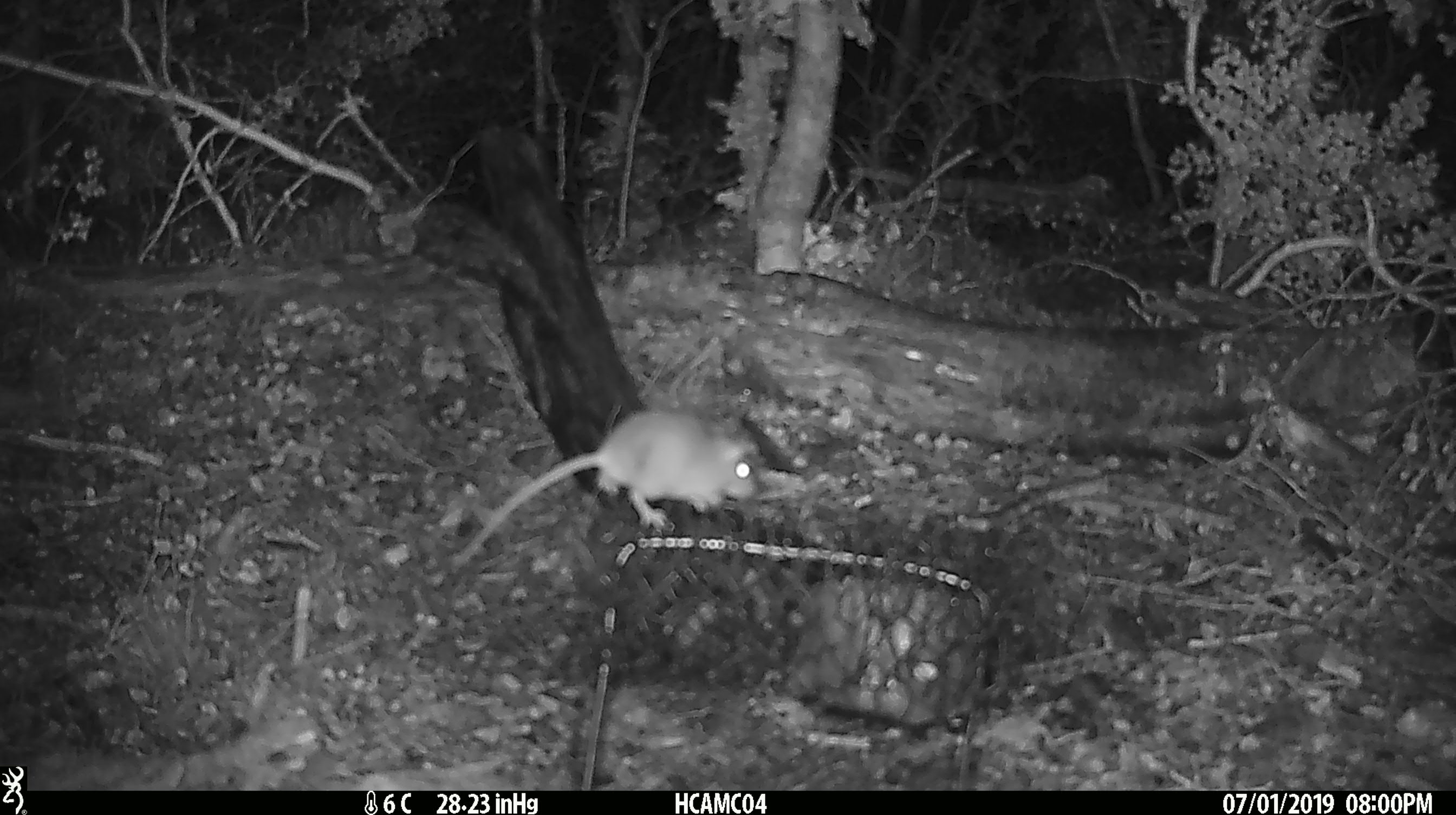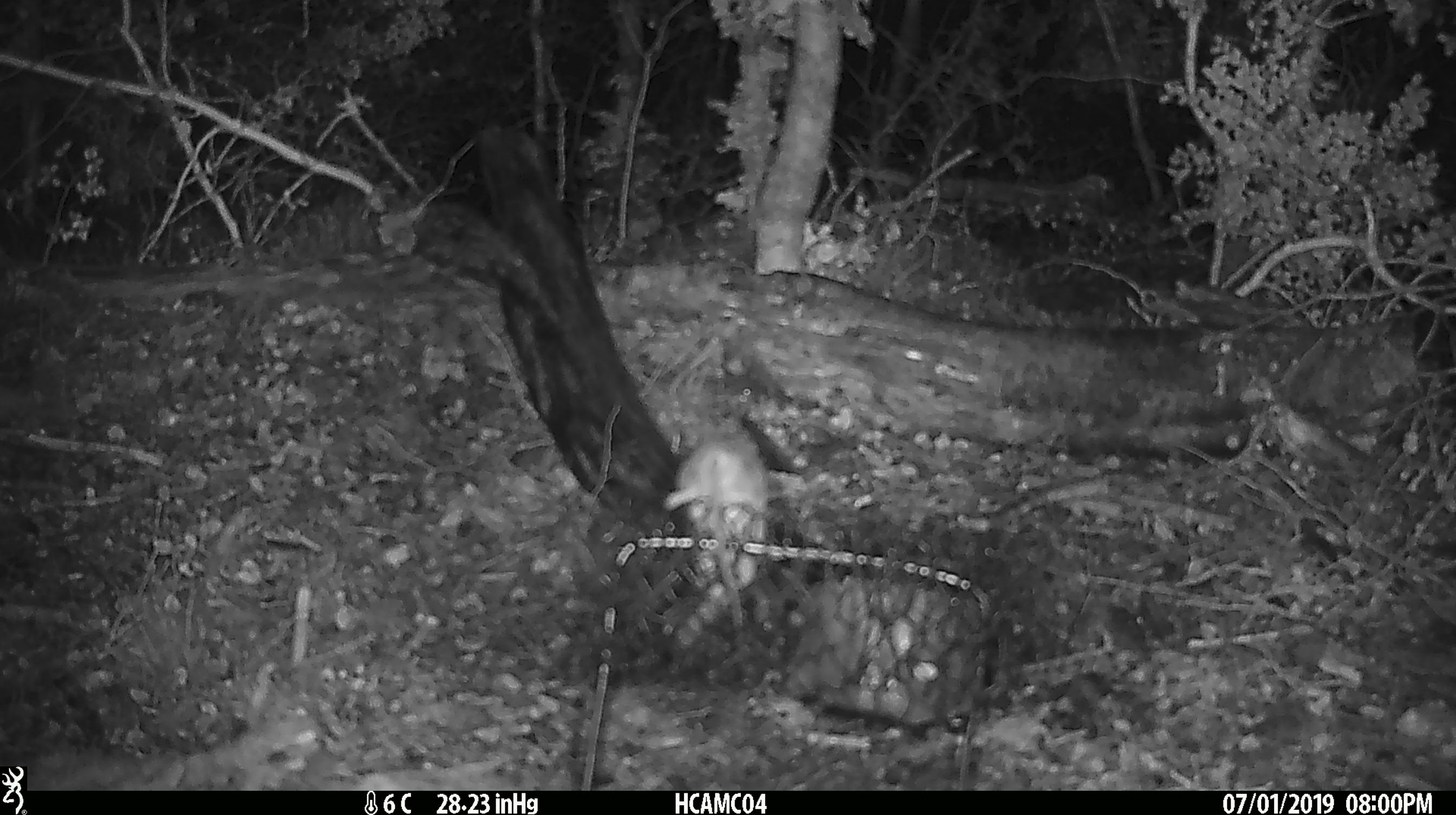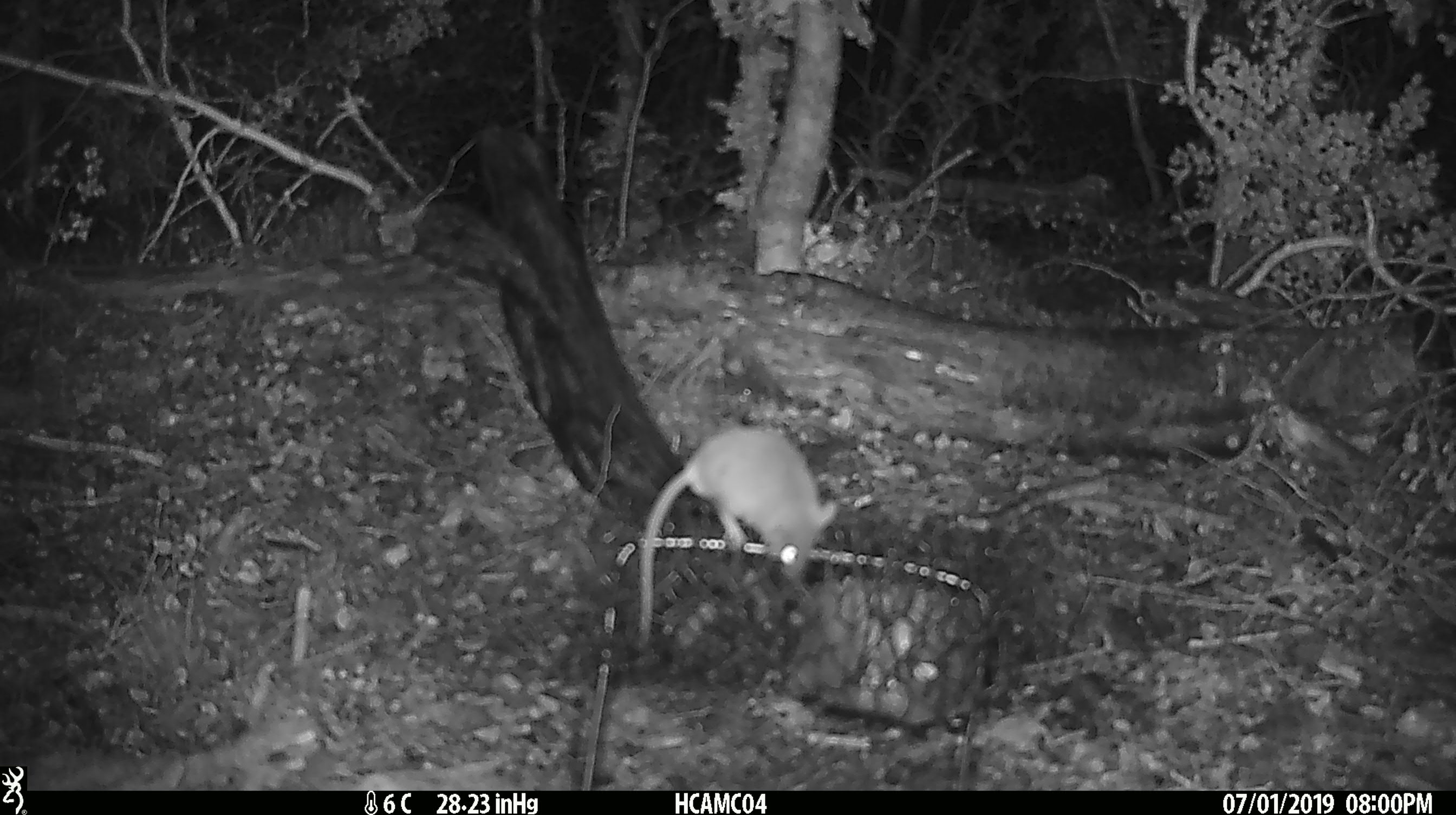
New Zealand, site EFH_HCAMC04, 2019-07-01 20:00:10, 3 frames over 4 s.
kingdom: Animalia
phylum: Chordata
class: Mammalia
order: Rodentia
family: Muridae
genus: Mus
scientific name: Mus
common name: mouse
Mouse (Mus).